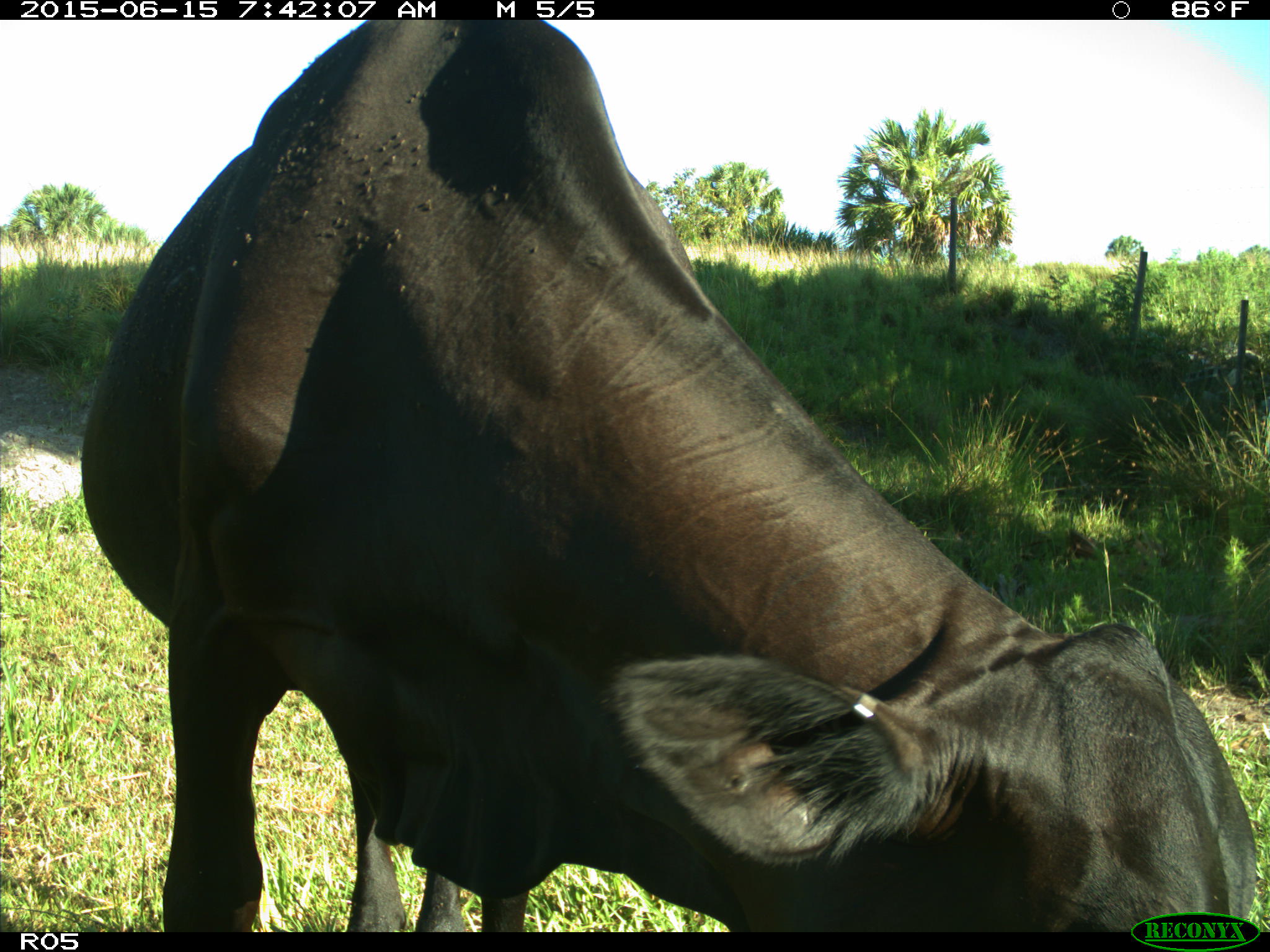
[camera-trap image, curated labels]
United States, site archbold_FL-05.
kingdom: Animalia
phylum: Chordata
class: Mammalia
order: Artiodactyla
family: Bovidae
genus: Bos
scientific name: Bos taurus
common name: domestic cow